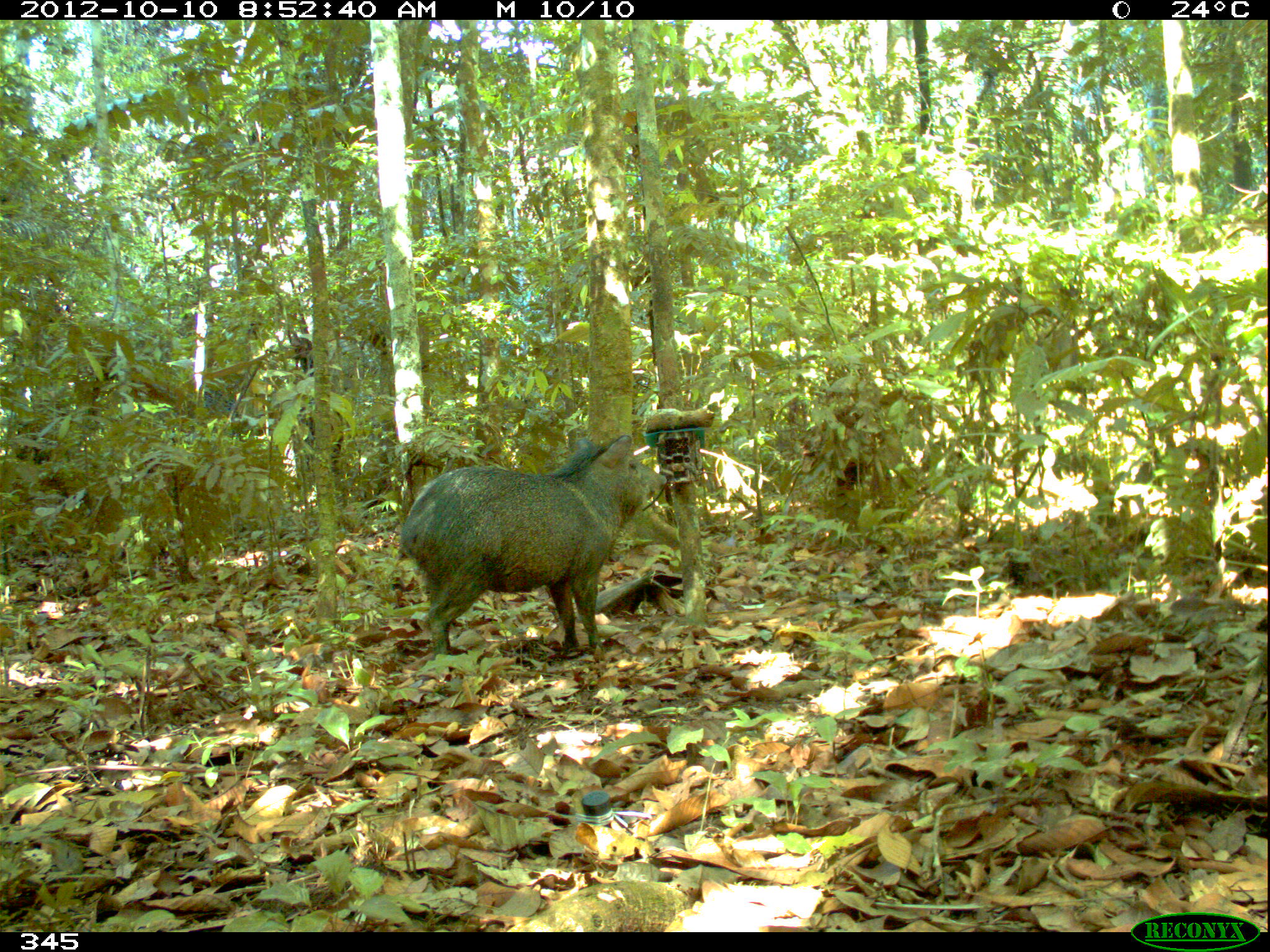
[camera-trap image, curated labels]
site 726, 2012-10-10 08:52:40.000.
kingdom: Animalia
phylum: Chordata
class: Mammalia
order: Artiodactyla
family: Tayassuidae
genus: Pecari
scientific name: Pecari tajacu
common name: collared peccary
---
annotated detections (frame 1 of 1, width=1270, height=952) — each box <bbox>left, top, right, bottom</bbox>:
pecari tajacu: <bbox>398, 434, 666, 658</bbox>